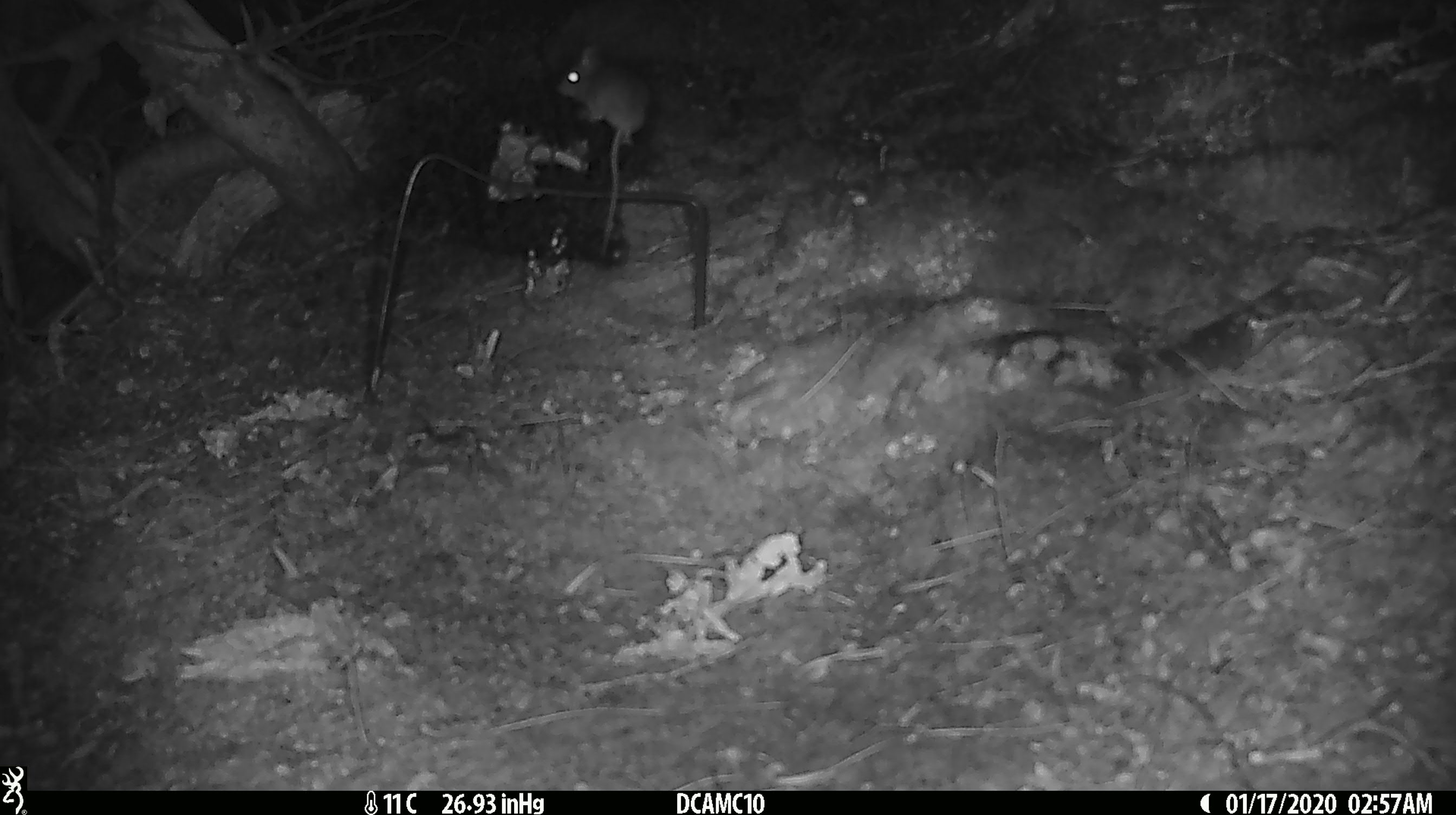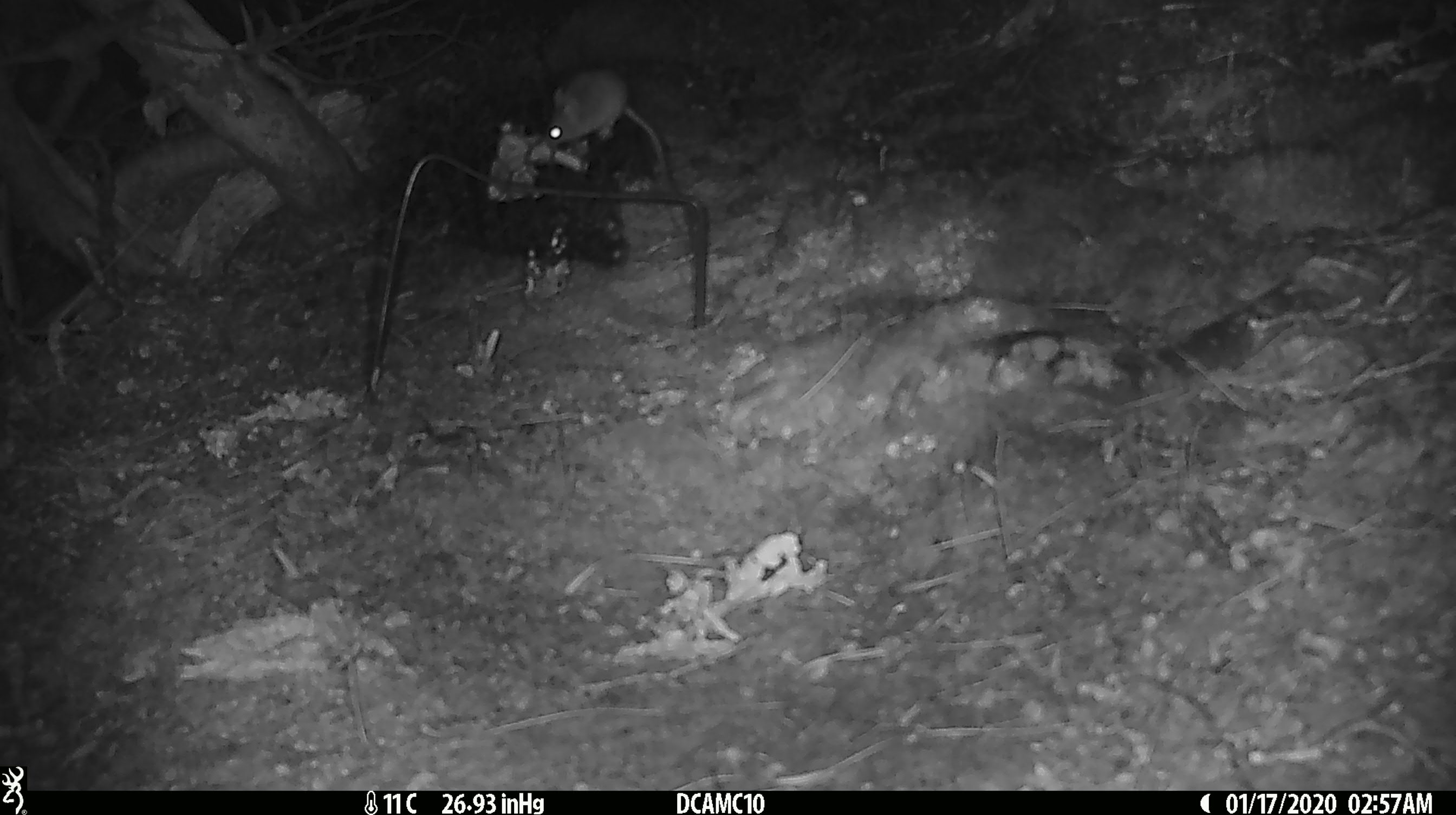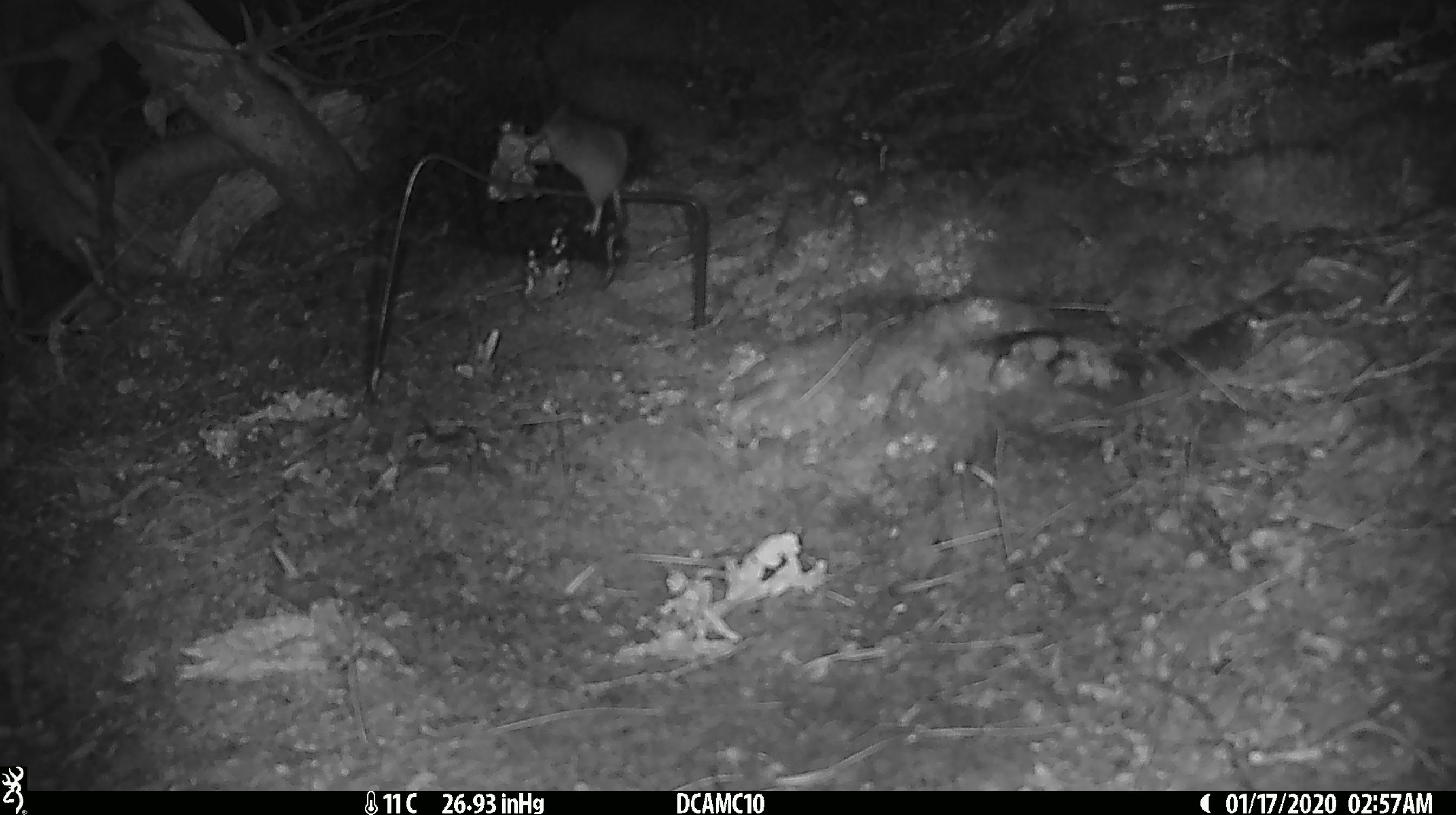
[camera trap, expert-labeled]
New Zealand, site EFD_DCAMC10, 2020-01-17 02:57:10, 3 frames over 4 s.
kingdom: Animalia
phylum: Chordata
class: Mammalia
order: Rodentia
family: Muridae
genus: Mus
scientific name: Mus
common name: mouse